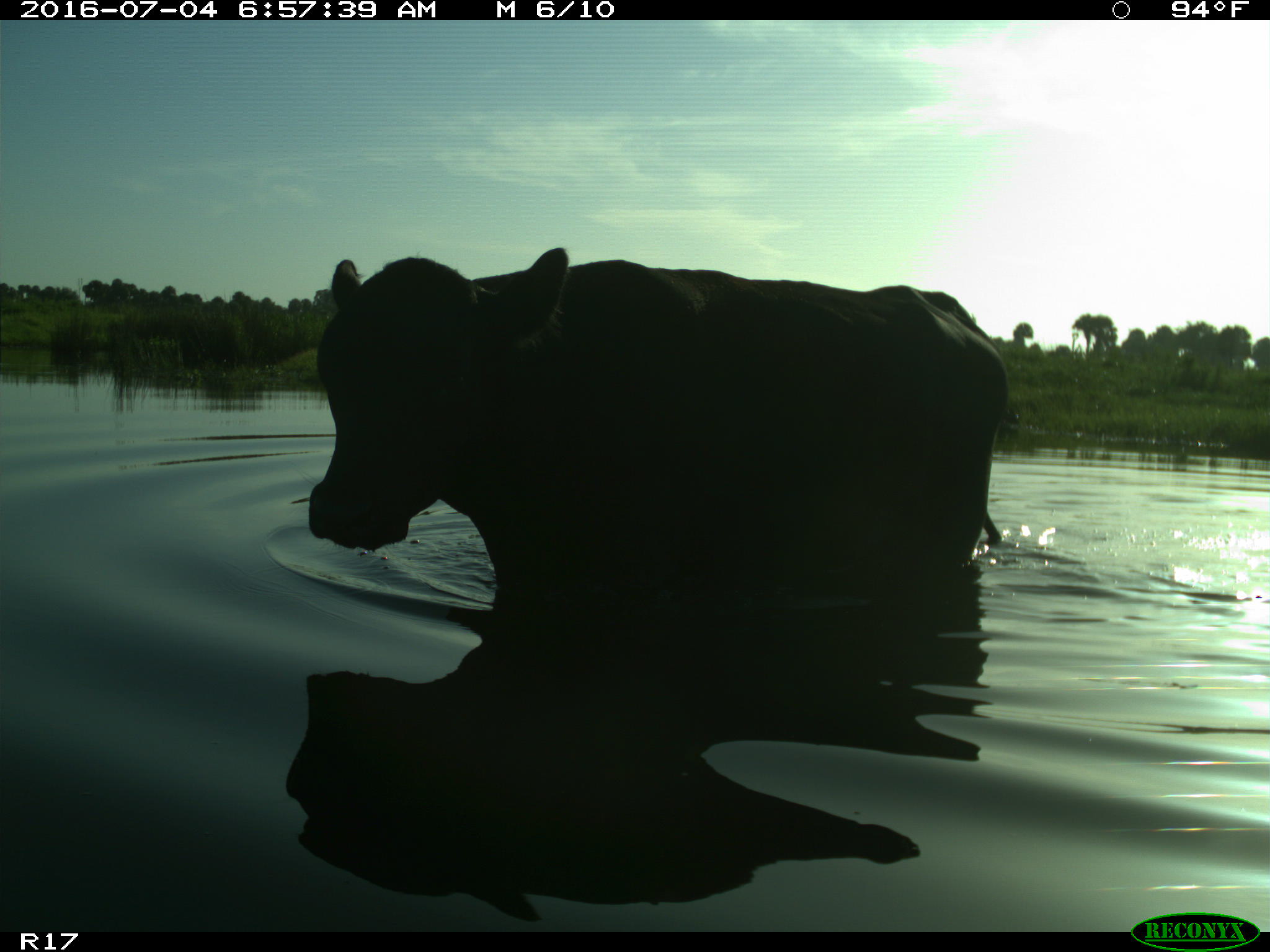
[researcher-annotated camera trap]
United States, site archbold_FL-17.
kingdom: Animalia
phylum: Chordata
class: Mammalia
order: Artiodactyla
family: Bovidae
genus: Bos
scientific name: Bos taurus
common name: domestic cow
Bos taurus (domestic cow).